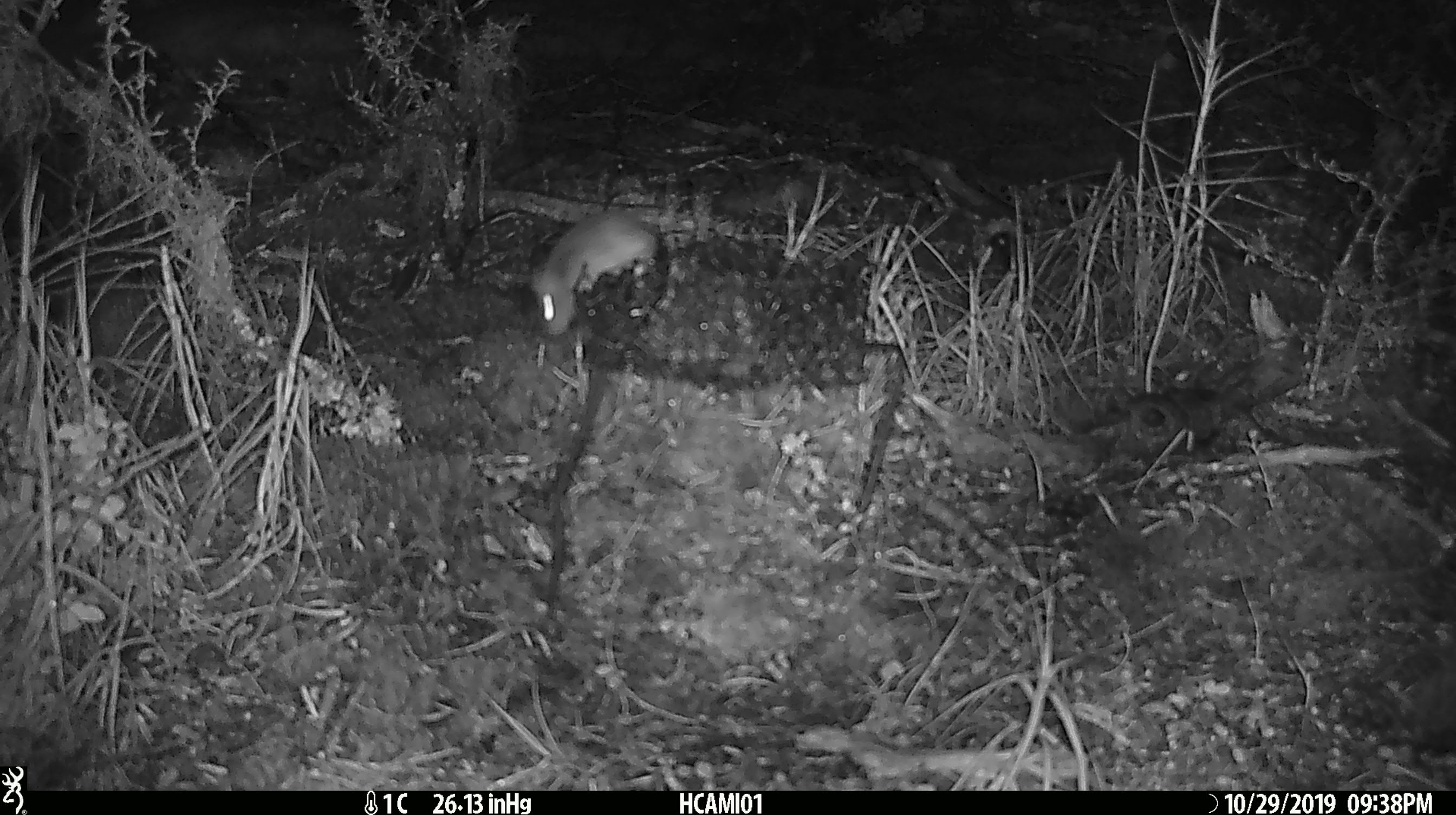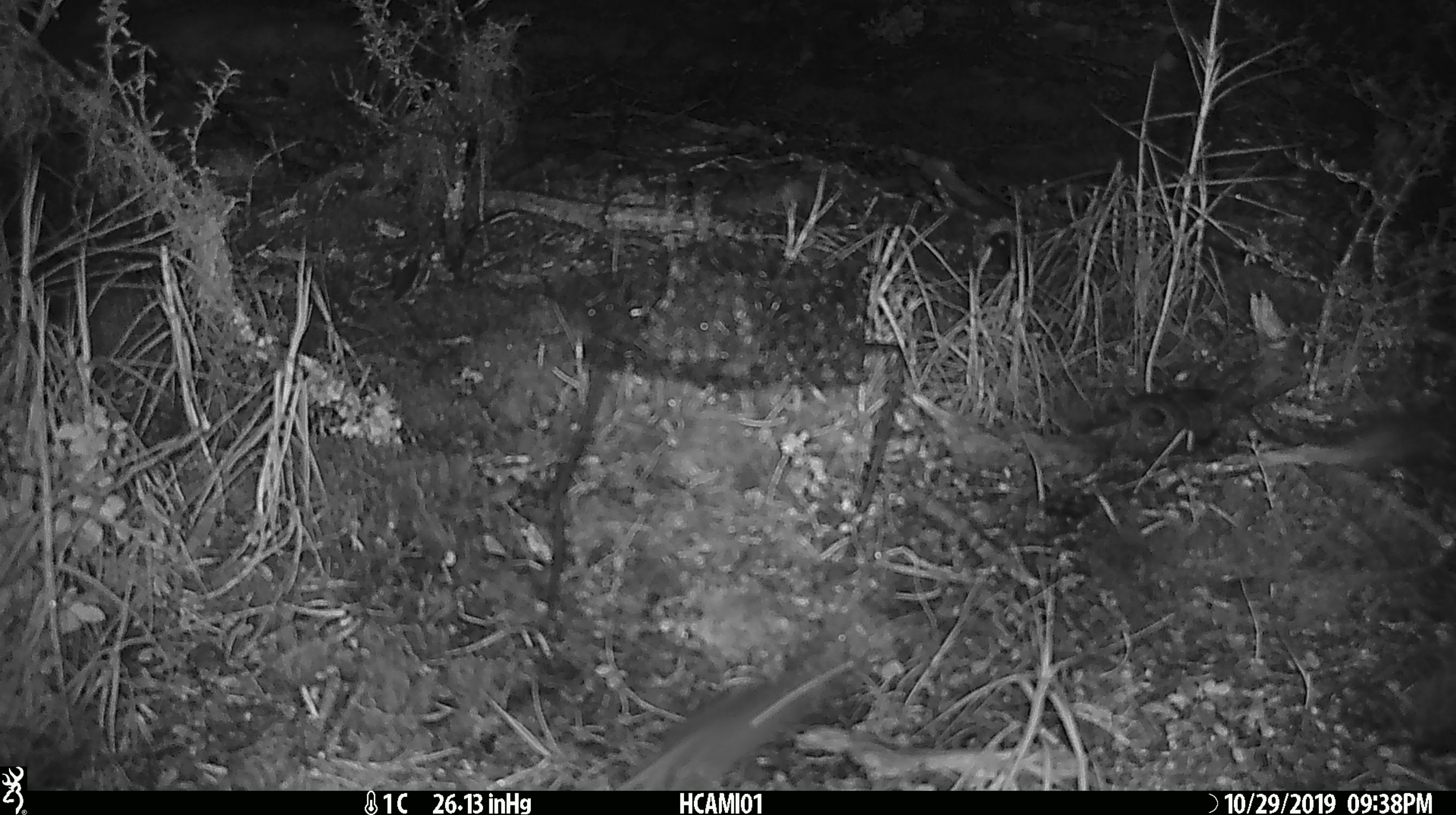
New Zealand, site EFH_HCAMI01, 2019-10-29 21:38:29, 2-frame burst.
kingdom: Animalia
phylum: Chordata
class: Mammalia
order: Rodentia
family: Muridae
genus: Mus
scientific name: Mus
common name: mouse